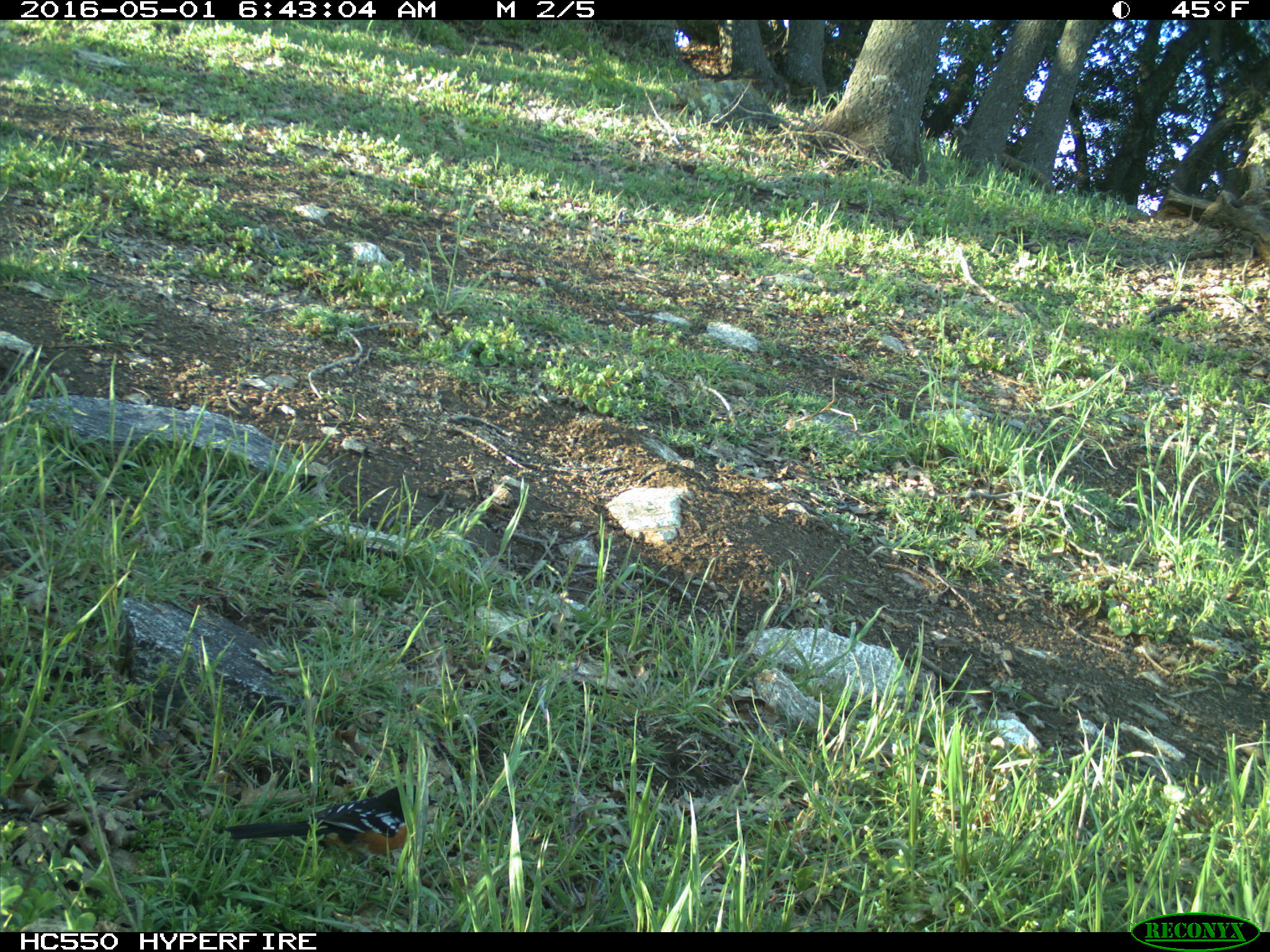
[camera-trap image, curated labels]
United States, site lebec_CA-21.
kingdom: Animalia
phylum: Chordata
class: Aves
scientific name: Aves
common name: birds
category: unidentified bird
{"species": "unidentified bird (birds) (Aves)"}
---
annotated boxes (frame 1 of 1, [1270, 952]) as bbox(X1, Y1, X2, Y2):
animal: bbox(226, 783, 437, 868)